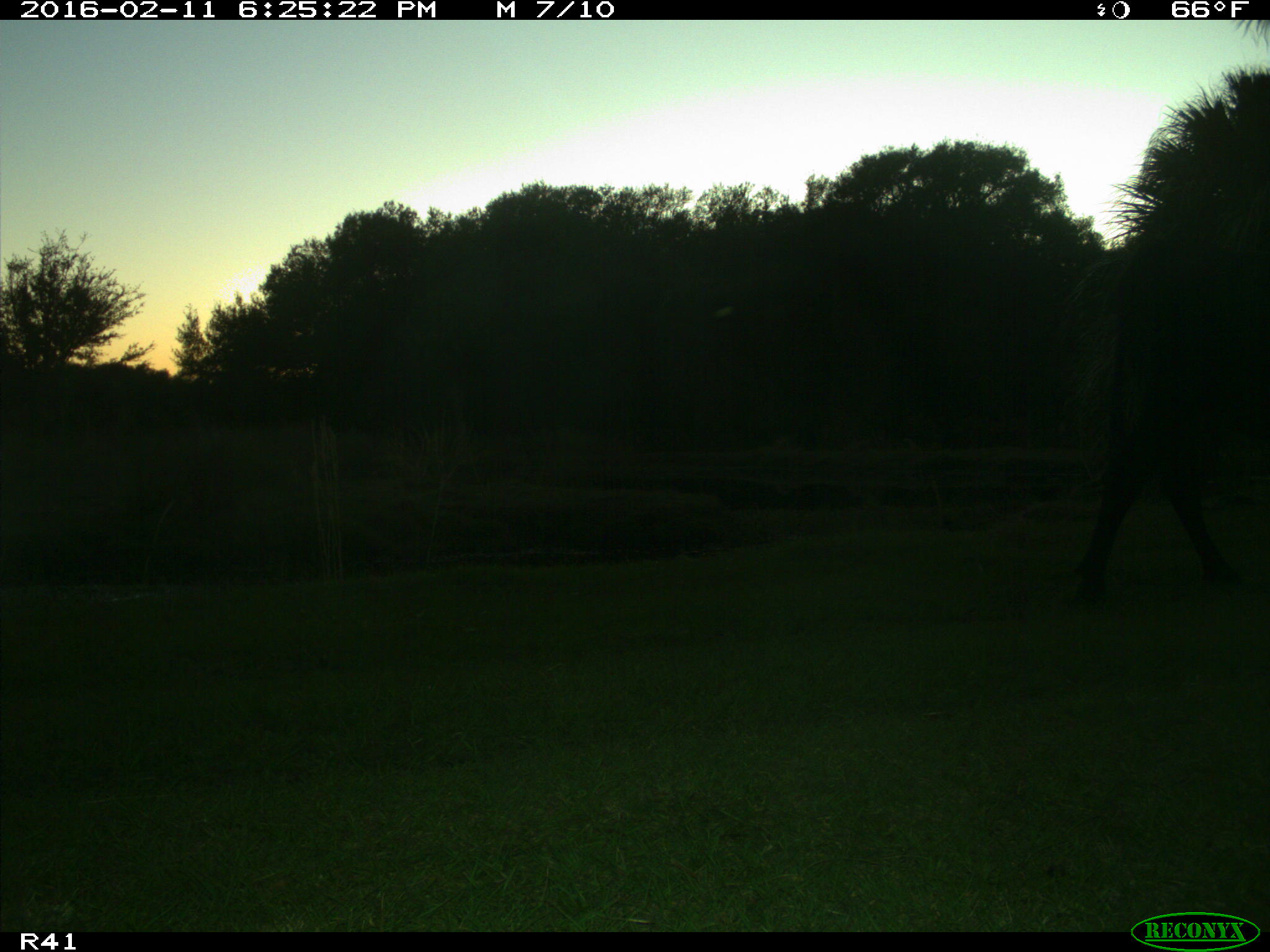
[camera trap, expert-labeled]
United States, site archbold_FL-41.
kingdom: Animalia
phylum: Chordata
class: Mammalia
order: Artiodactyla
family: Bovidae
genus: Bos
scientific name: Bos taurus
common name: domestic cow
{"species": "Bos taurus (domestic cow)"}